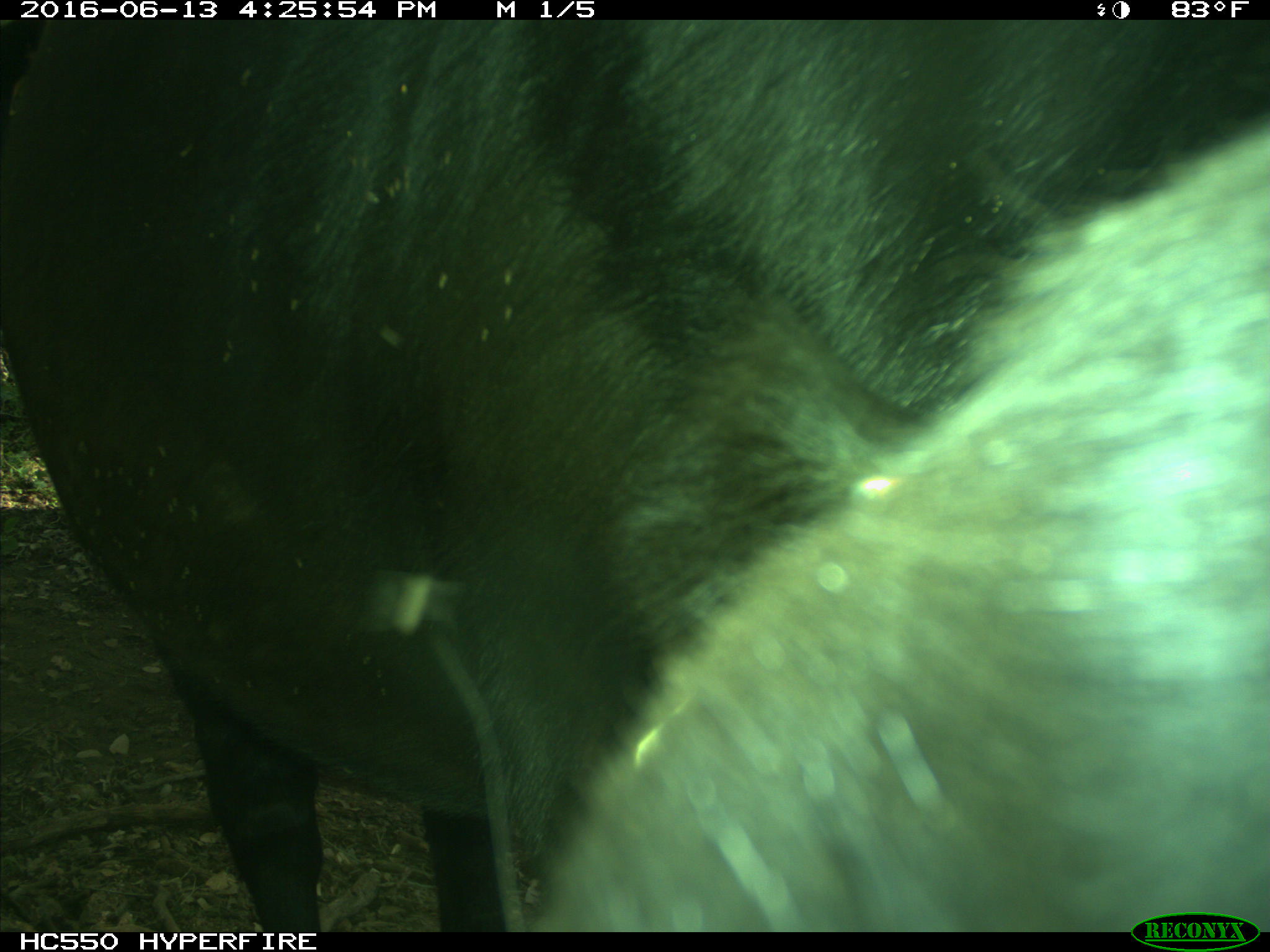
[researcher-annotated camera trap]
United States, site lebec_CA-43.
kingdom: Animalia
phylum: Chordata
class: Mammalia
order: Artiodactyla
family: Bovidae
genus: Bos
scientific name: Bos taurus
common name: domestic cow